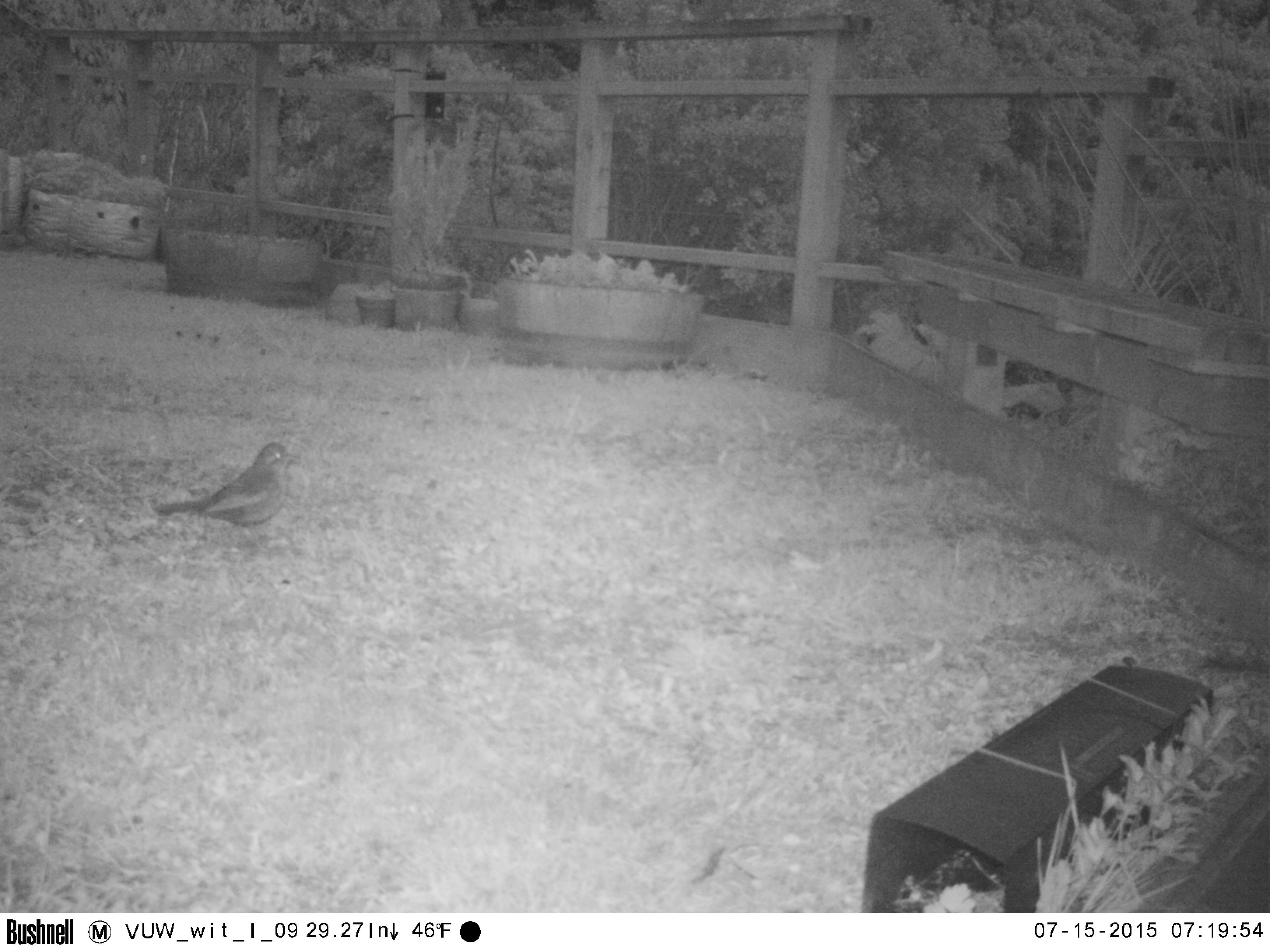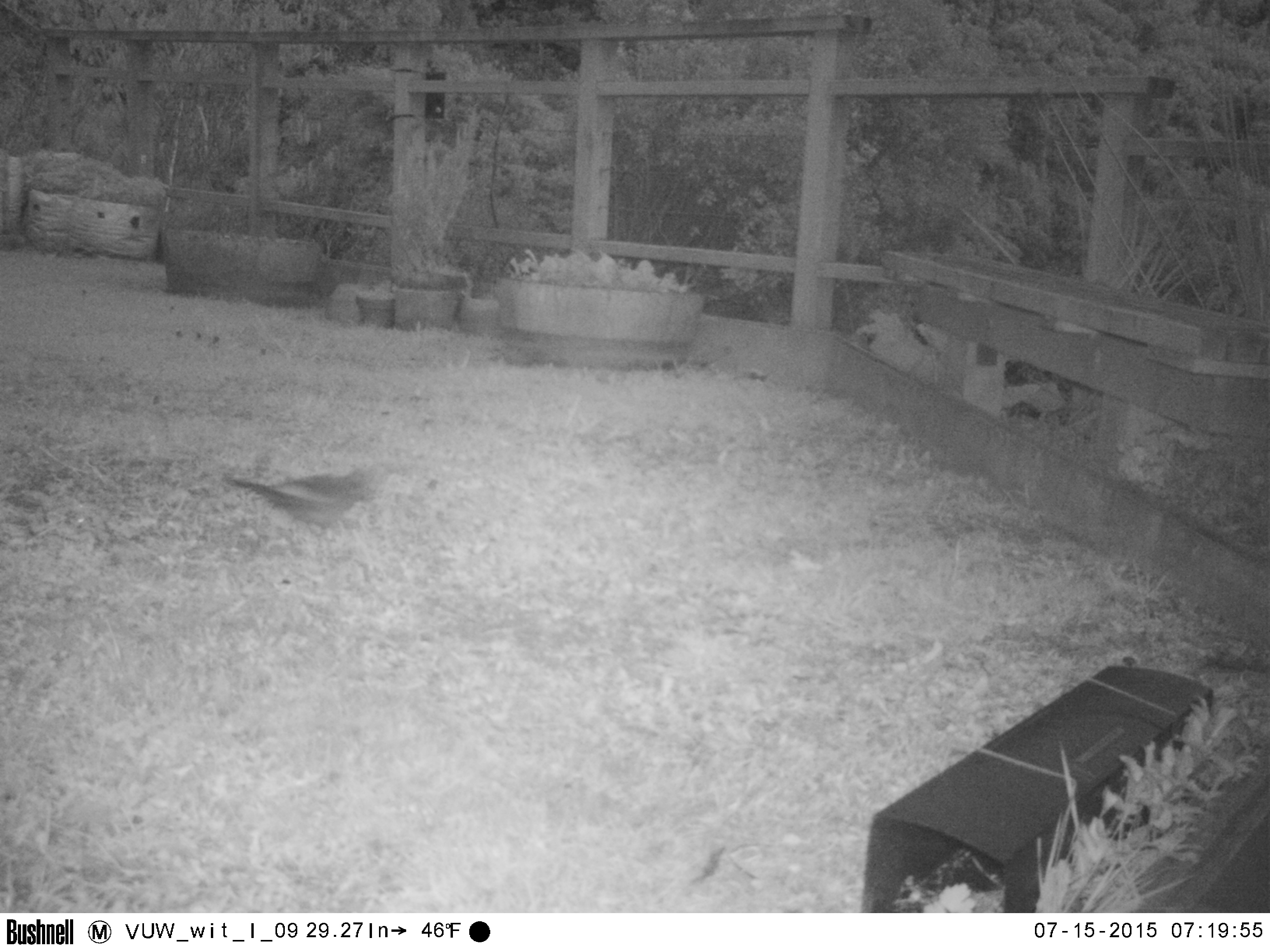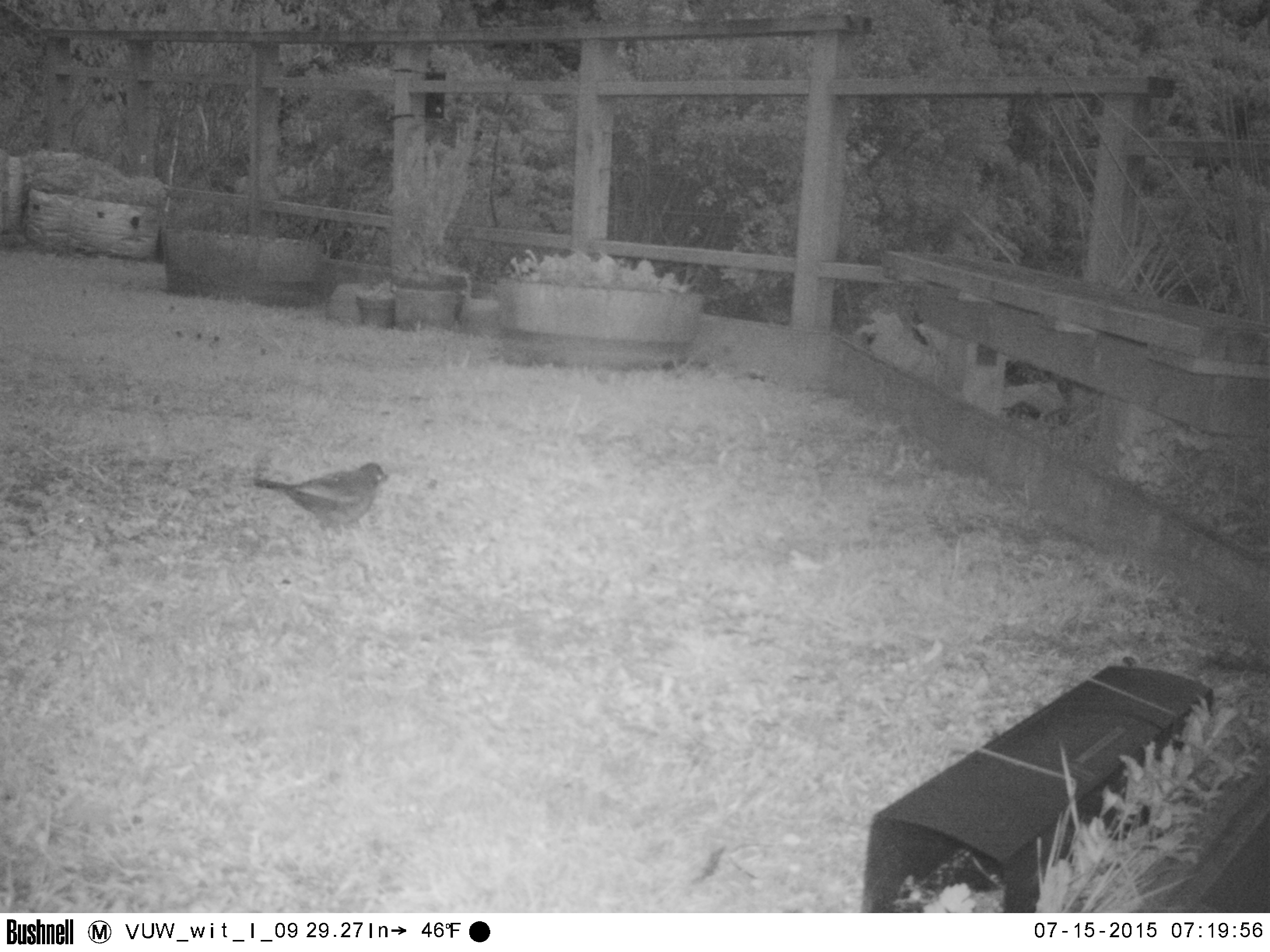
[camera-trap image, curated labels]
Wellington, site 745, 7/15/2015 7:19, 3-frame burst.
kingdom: Animalia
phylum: Chordata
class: Aves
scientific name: Aves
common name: bird